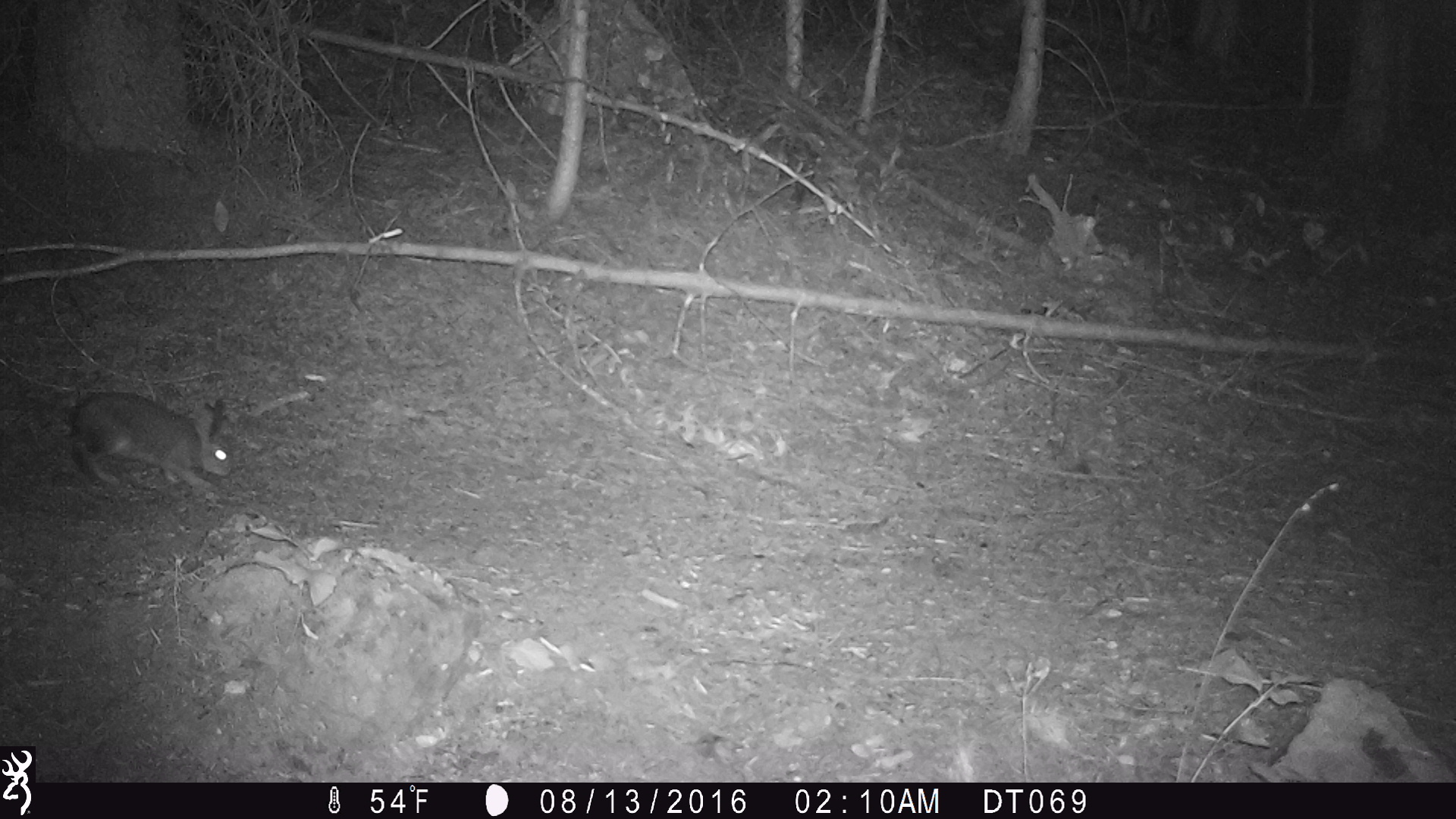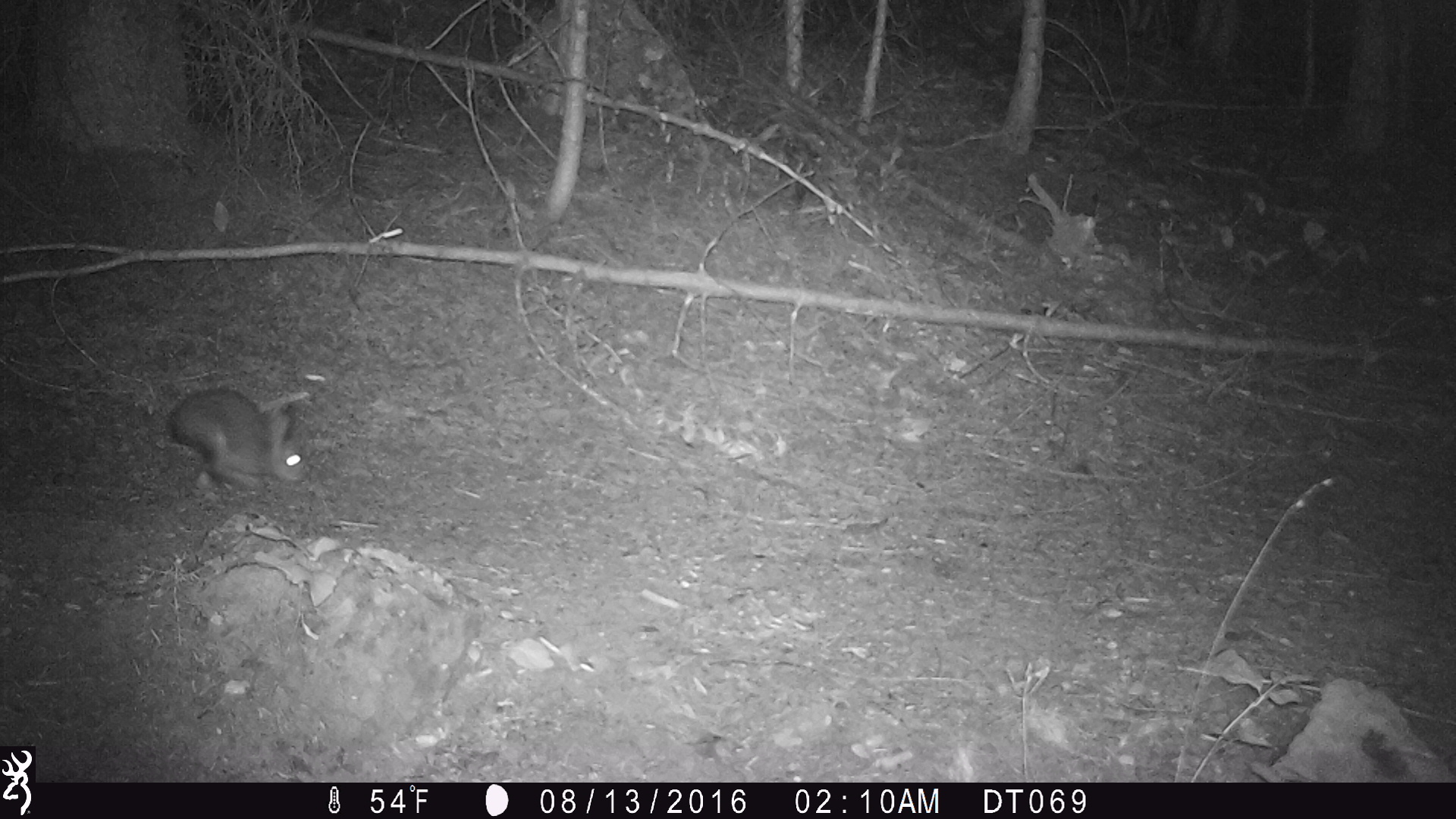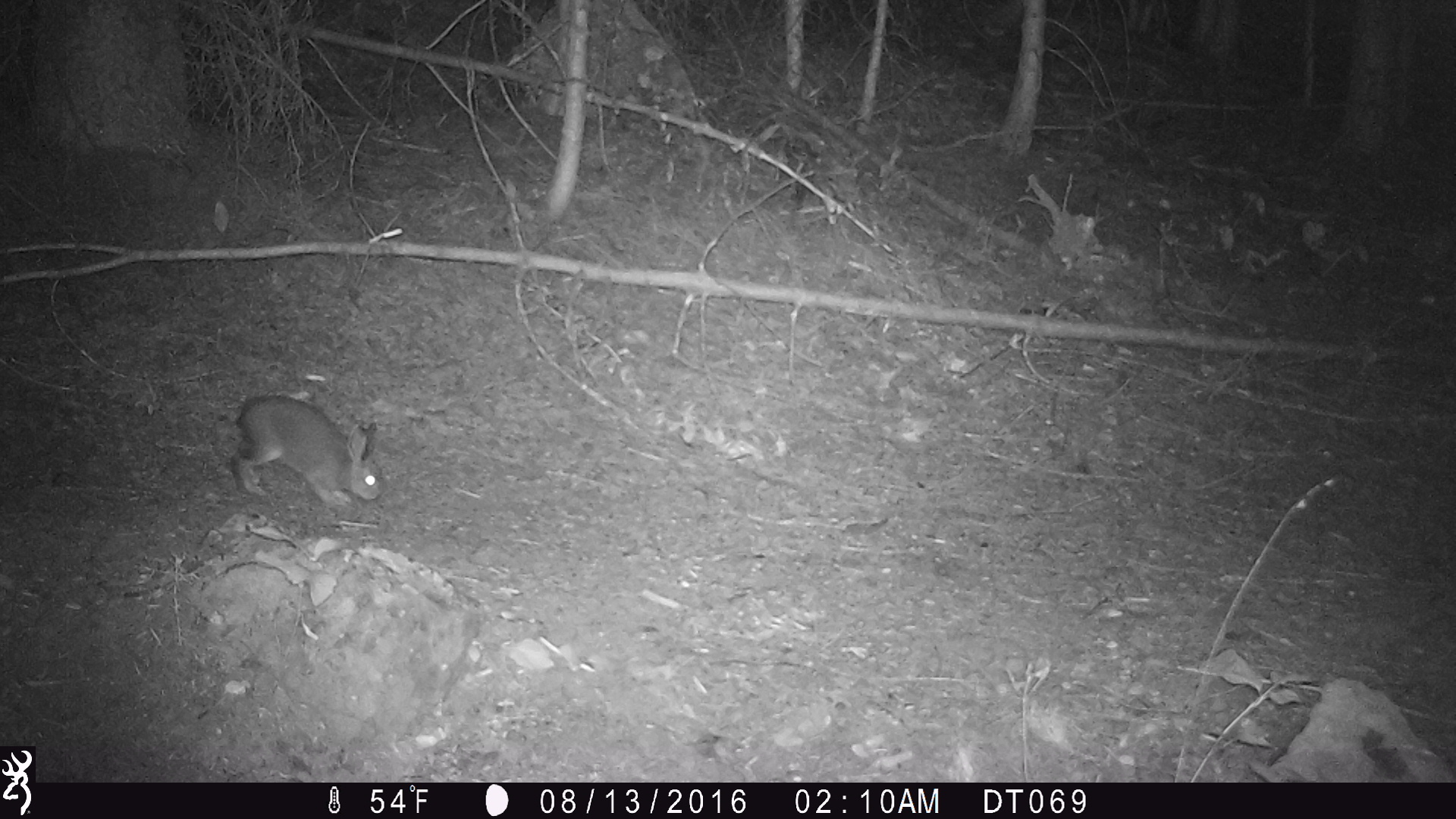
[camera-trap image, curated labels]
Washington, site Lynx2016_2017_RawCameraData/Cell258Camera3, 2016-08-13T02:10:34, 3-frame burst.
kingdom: Animalia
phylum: Chordata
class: Mammalia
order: Lagomorpha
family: Leporidae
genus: Lepus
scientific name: Lepus americanus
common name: snowshoe hare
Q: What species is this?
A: Lepus americanus (snowshoe hare).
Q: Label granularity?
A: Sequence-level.